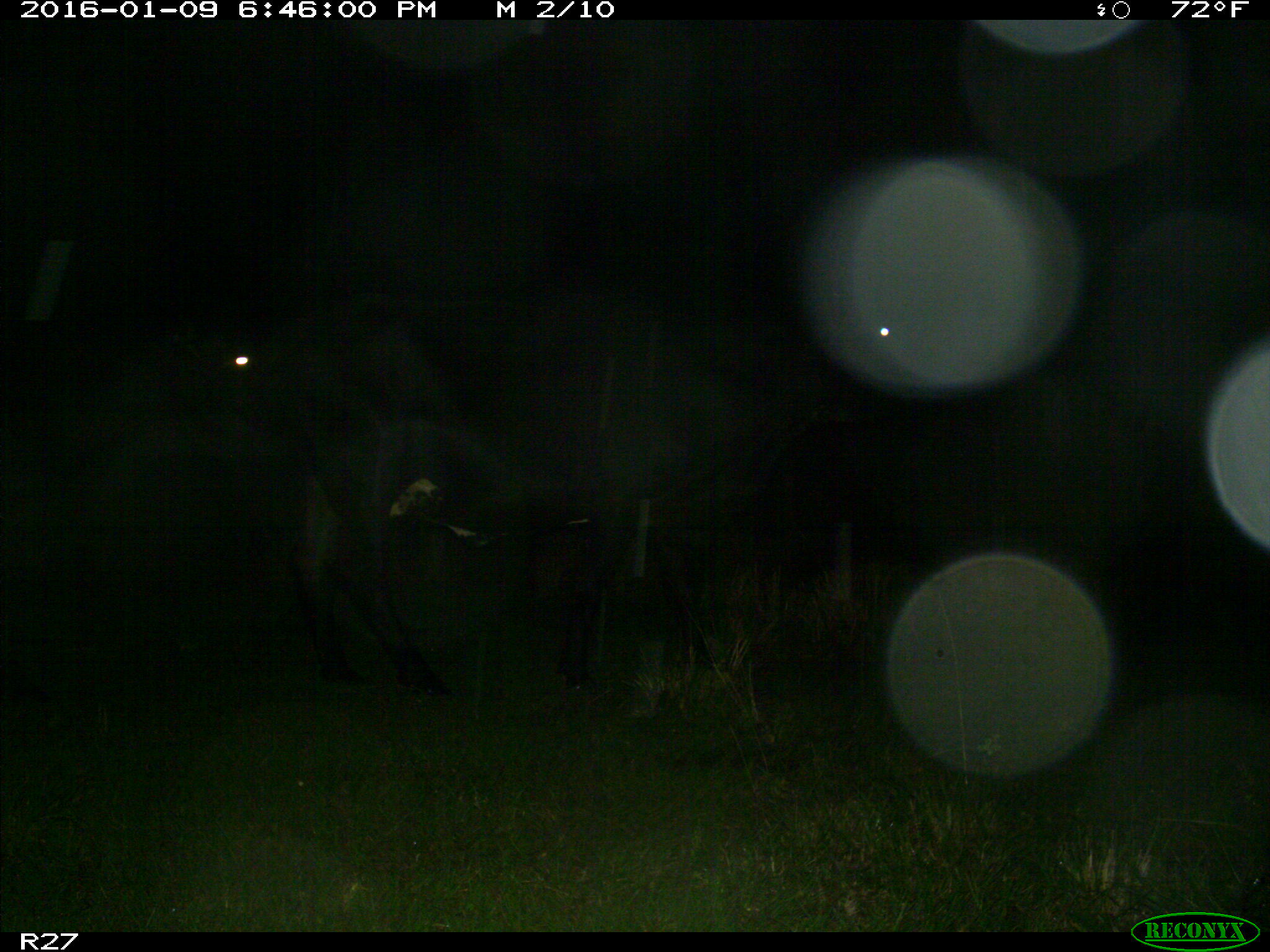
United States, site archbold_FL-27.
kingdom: Animalia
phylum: Chordata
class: Mammalia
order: Artiodactyla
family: Bovidae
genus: Bos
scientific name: Bos taurus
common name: domestic cow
Bos taurus (domestic cow).